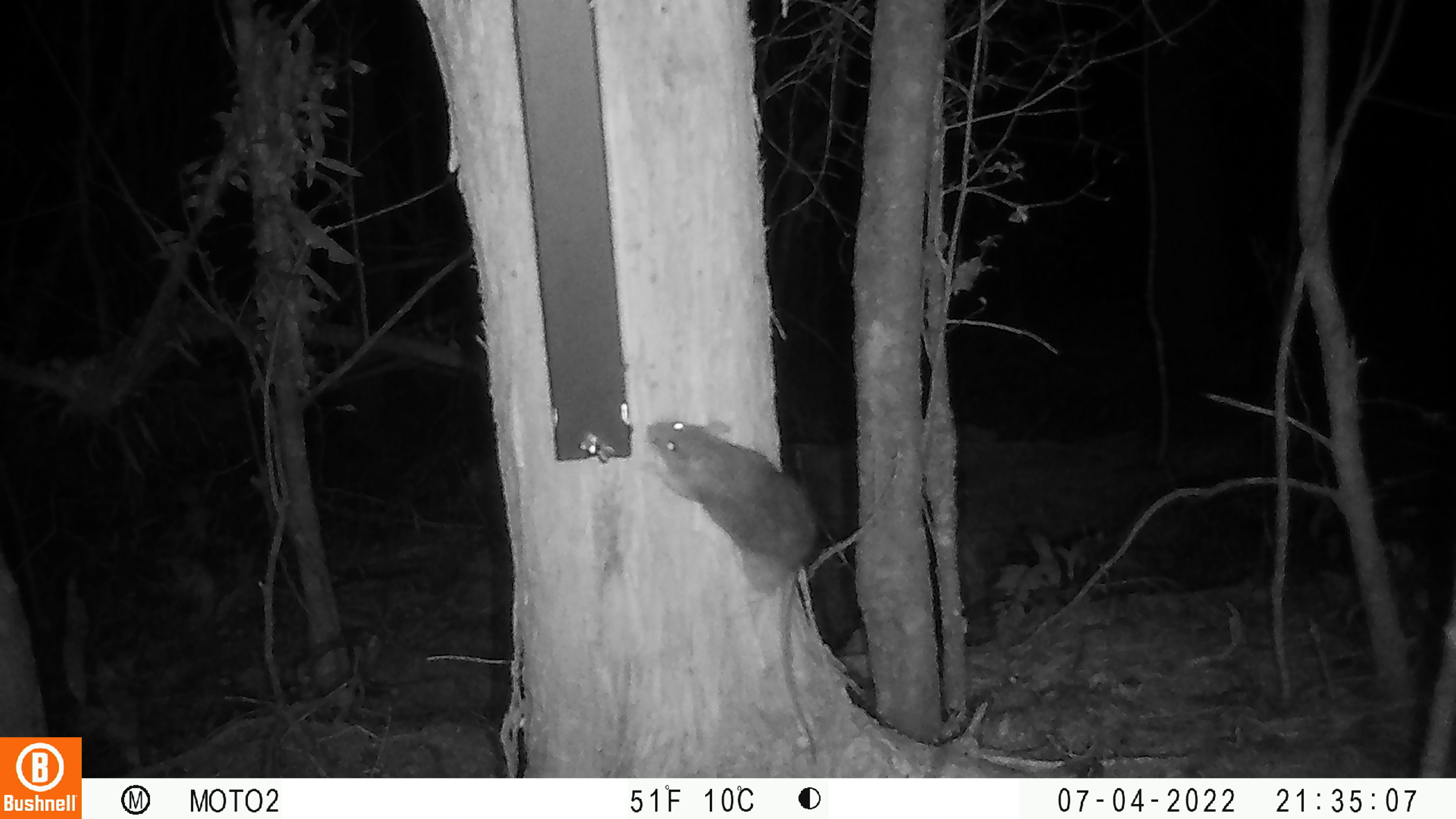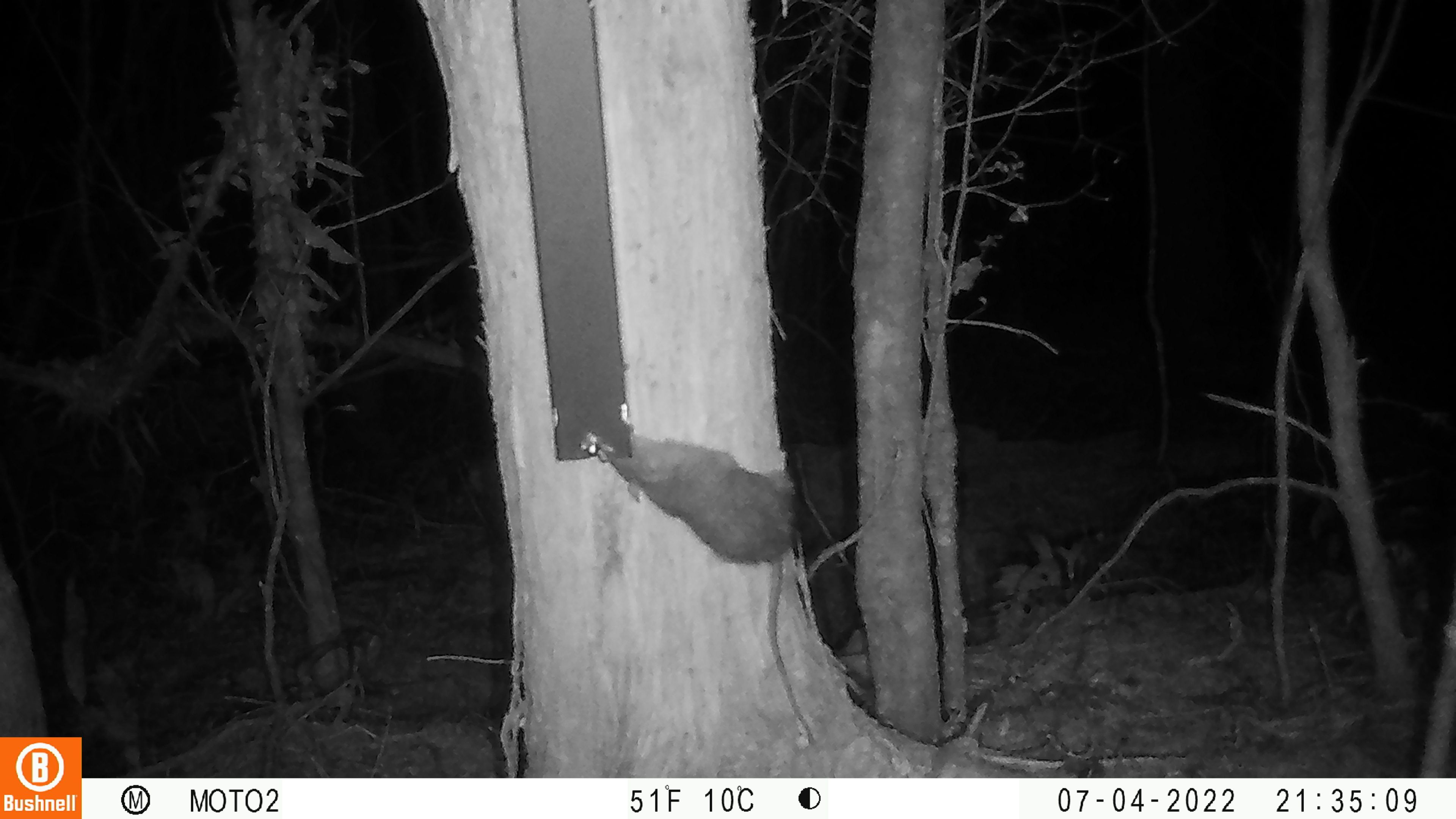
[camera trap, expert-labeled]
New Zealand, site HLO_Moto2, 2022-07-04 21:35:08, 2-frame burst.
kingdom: Animalia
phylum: Chordata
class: Mammalia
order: Rodentia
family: Muridae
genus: Rattus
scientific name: Rattus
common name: rat